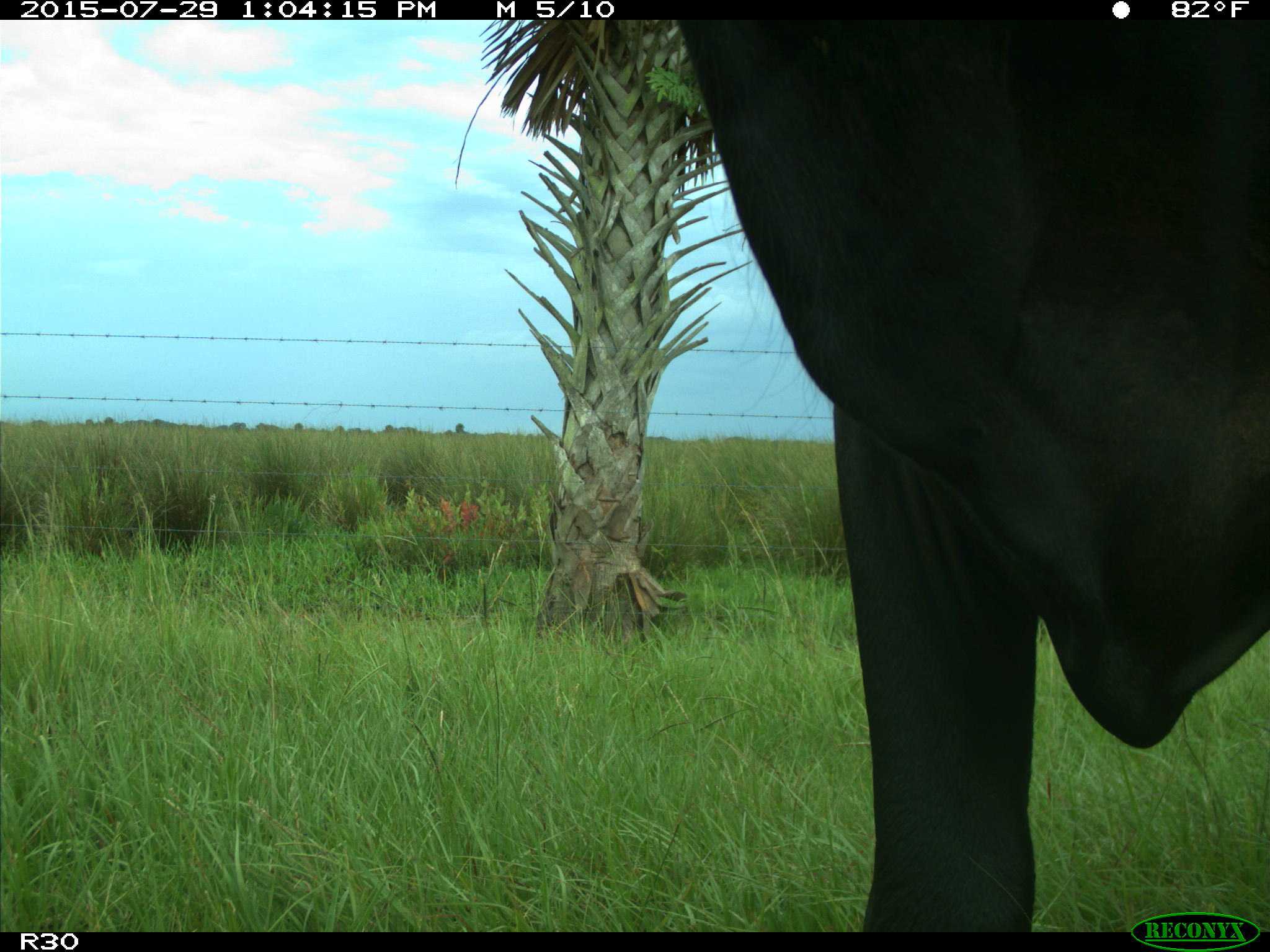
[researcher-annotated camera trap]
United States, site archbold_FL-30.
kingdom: Animalia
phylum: Chordata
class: Mammalia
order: Artiodactyla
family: Bovidae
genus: Bos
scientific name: Bos taurus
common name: domestic cow